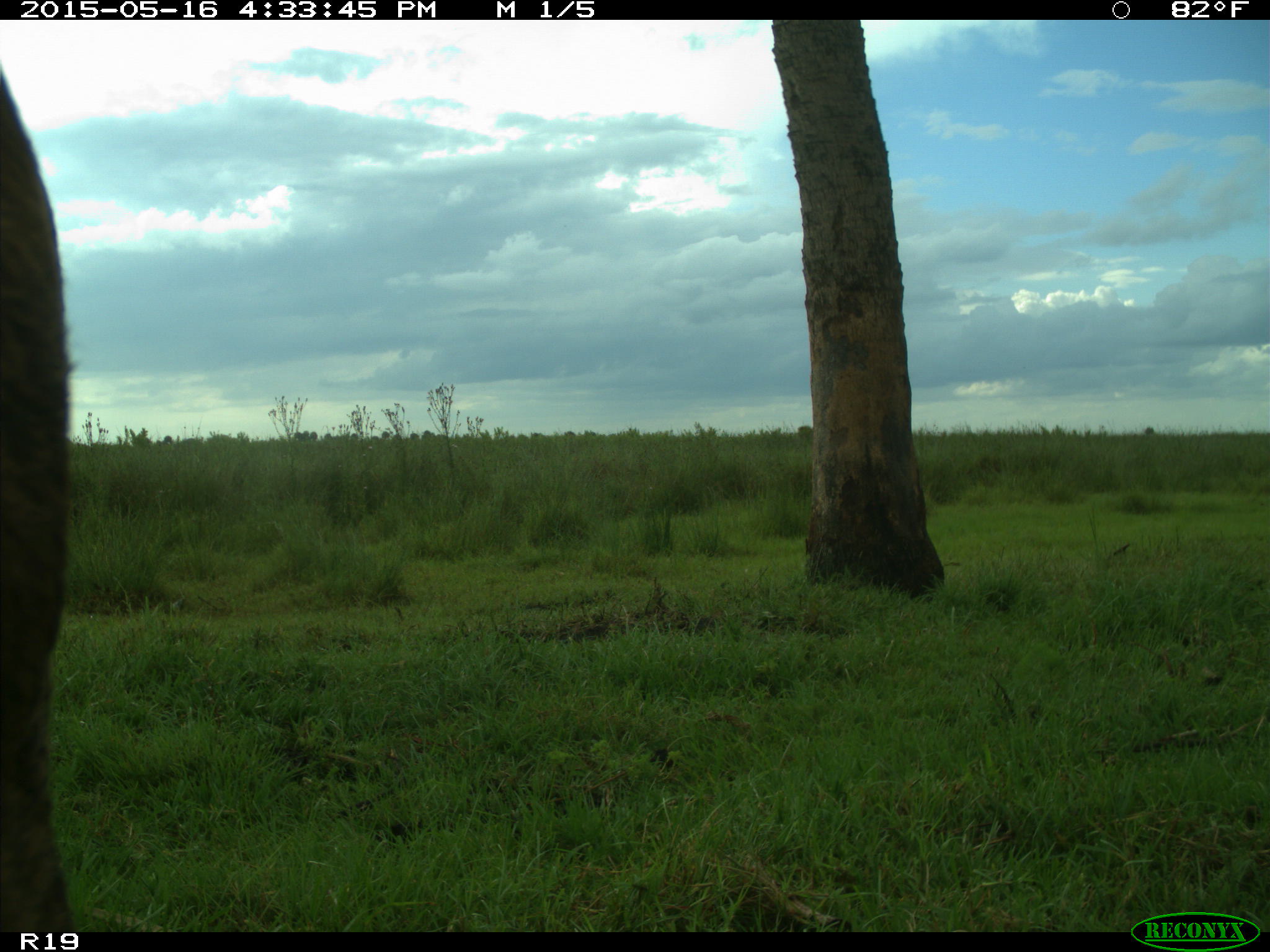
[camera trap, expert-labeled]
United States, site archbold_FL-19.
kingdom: Animalia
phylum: Chordata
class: Mammalia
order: Artiodactyla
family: Bovidae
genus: Bos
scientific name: Bos taurus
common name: domestic cow